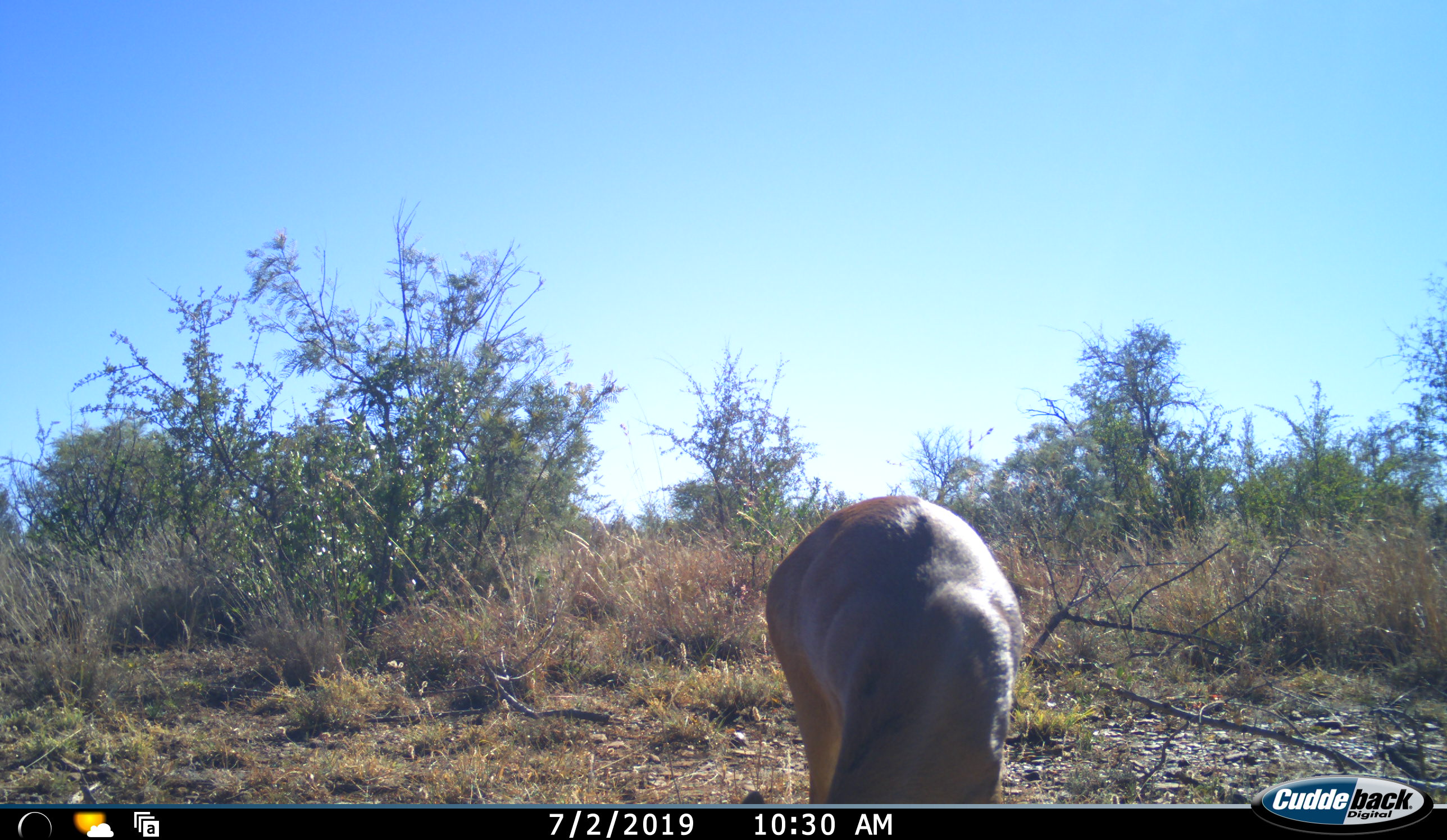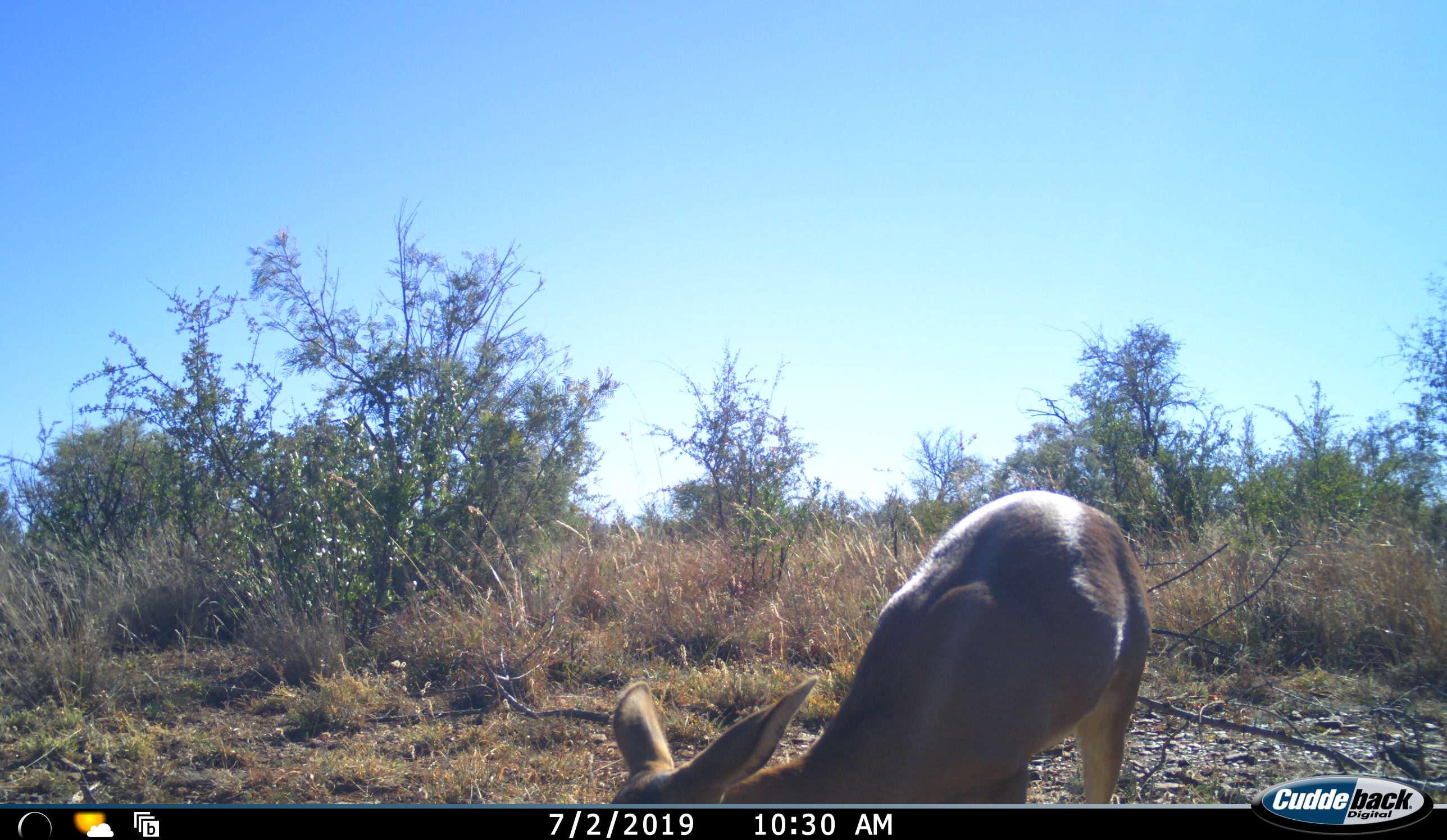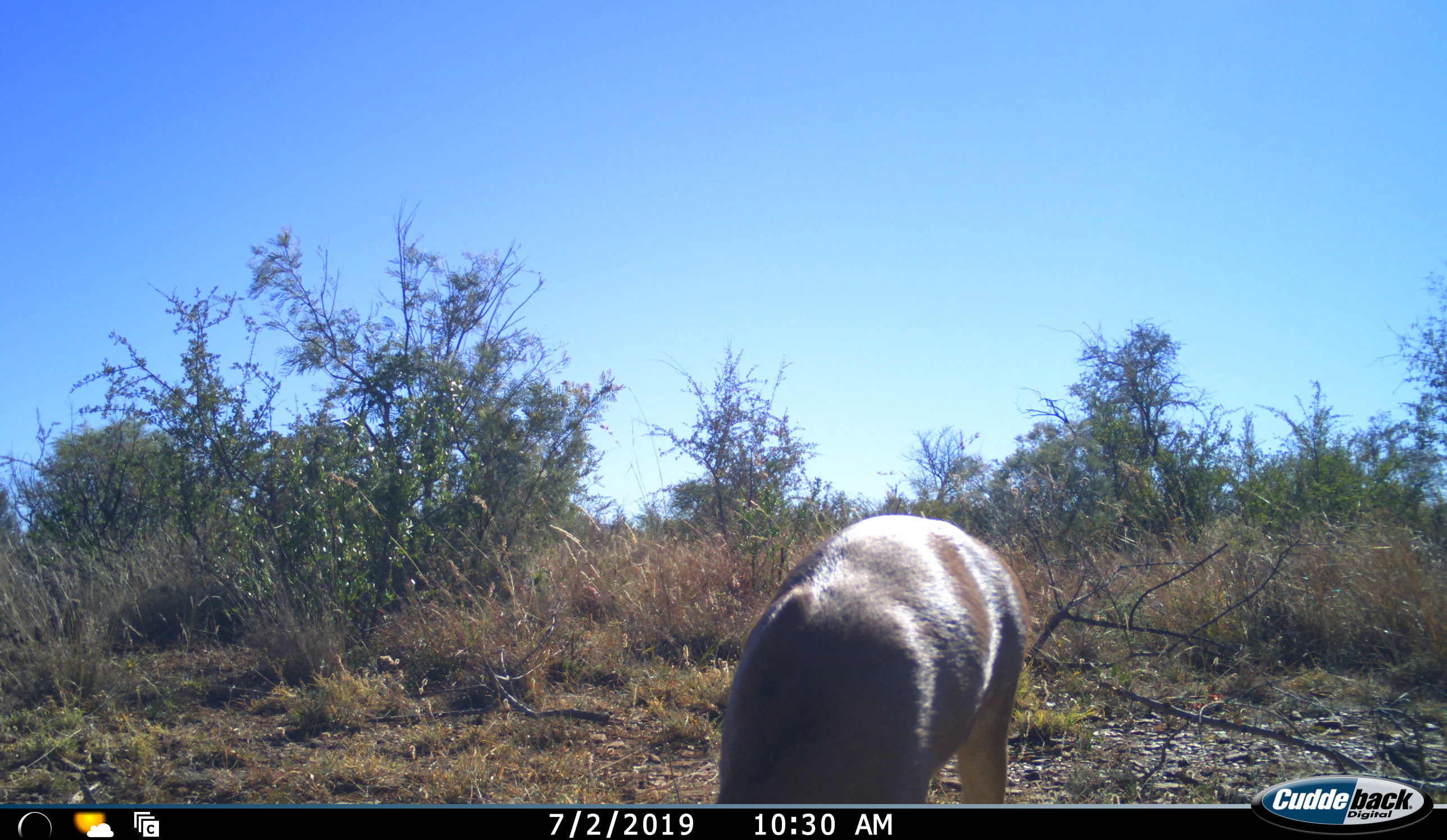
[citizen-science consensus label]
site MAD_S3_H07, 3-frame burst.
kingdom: Animalia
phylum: Chordata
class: Mammalia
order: Artiodactyla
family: Bovidae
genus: Aepyceros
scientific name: Aepyceros melampus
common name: impala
Impala (Aepyceros melampus), count 1. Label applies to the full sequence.